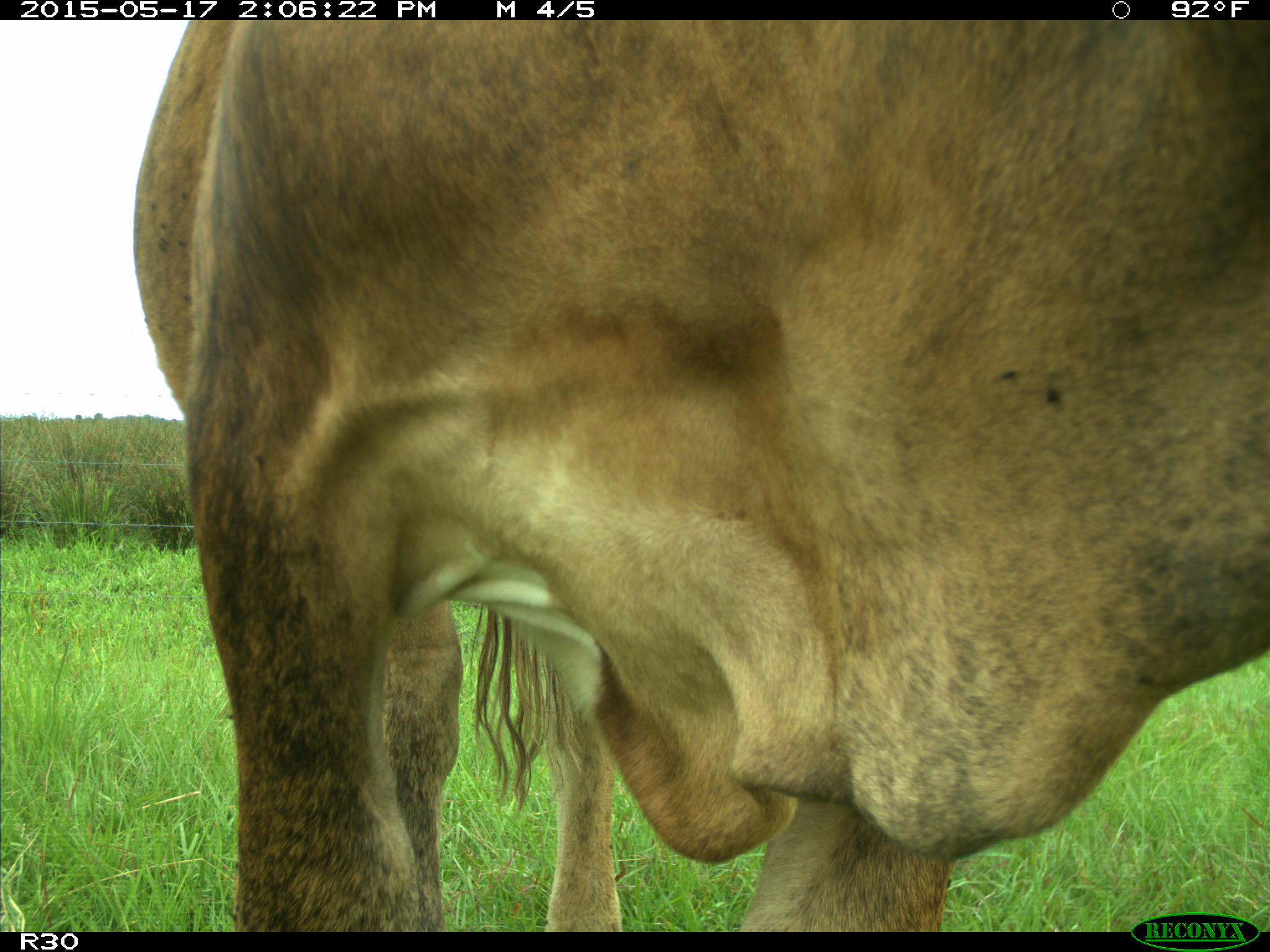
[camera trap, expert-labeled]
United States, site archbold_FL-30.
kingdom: Animalia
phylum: Chordata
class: Mammalia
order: Artiodactyla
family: Bovidae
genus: Bos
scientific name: Bos taurus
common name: domestic cow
Bos taurus (domestic cow).